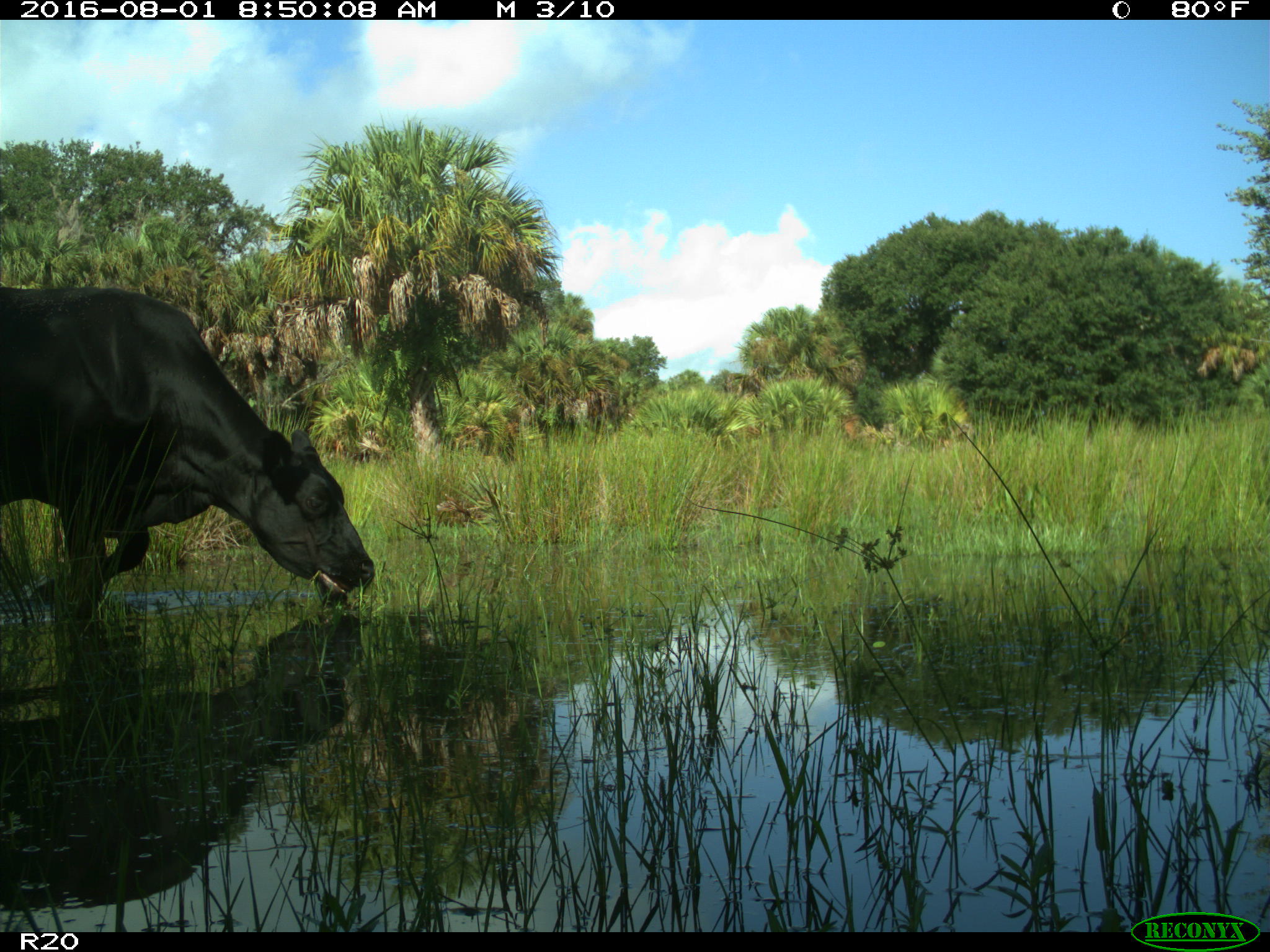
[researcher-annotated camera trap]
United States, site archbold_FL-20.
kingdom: Animalia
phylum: Chordata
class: Mammalia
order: Artiodactyla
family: Bovidae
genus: Bos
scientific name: Bos taurus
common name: domestic cow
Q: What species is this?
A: Bos taurus (domestic cow).